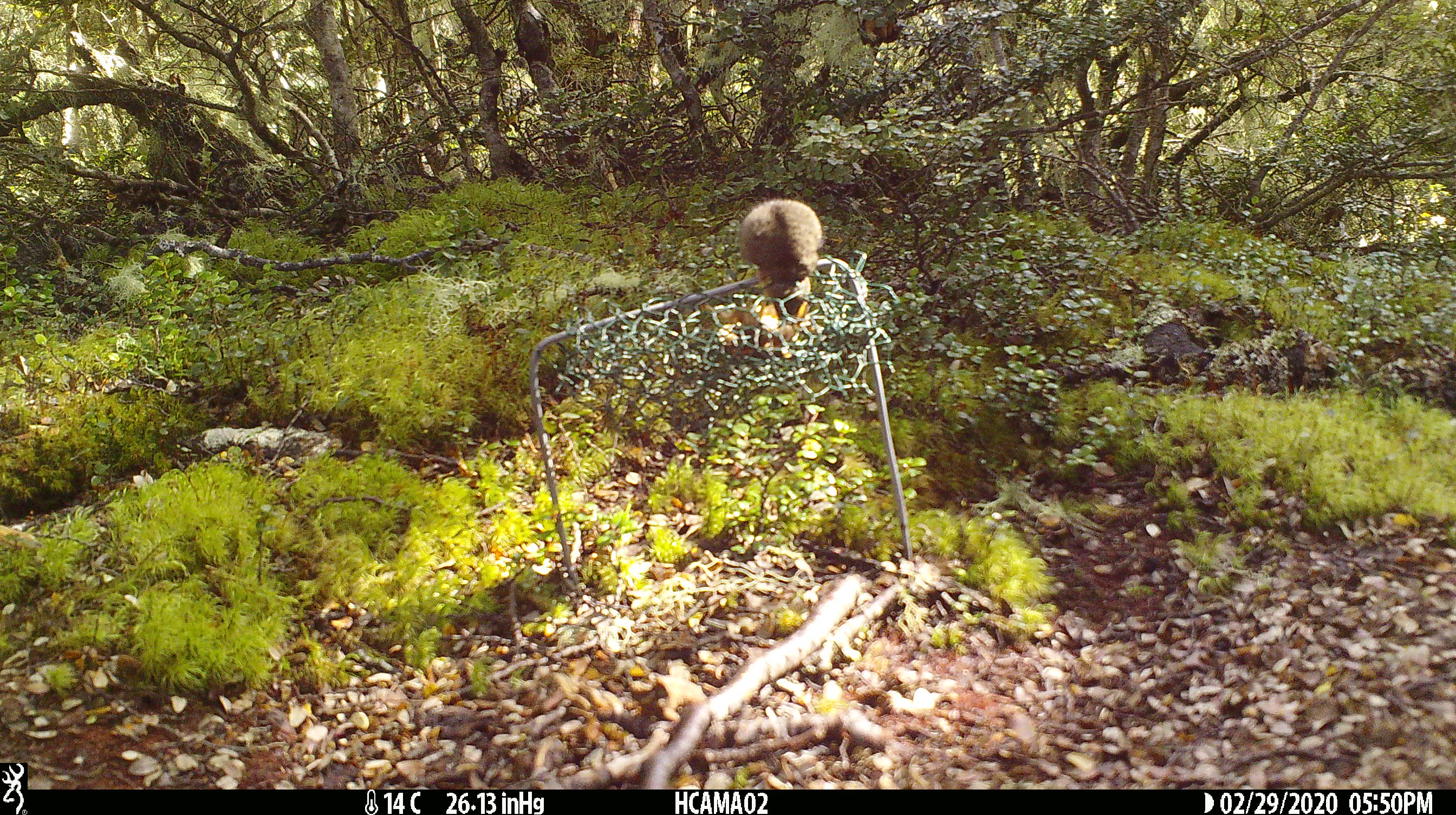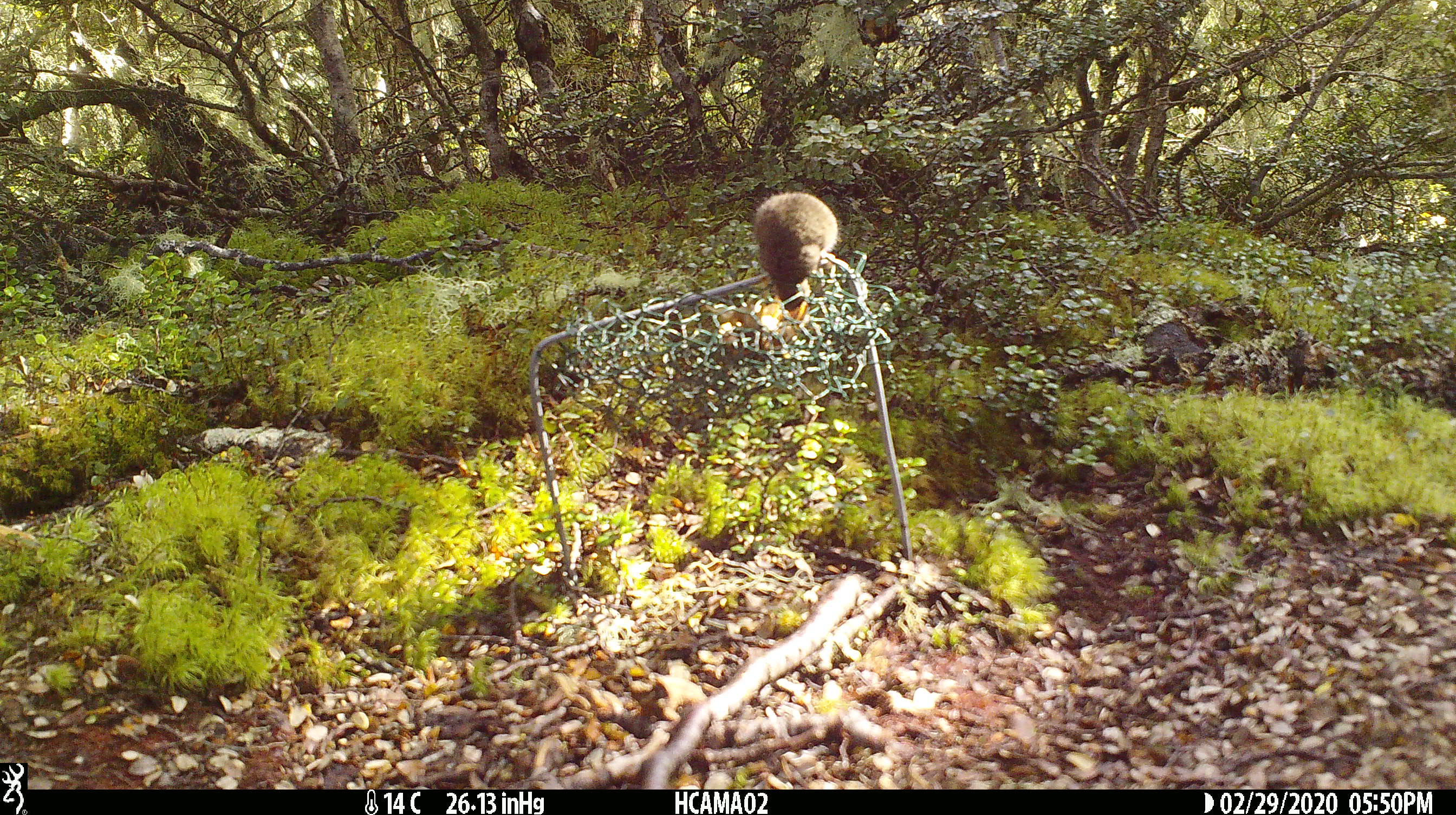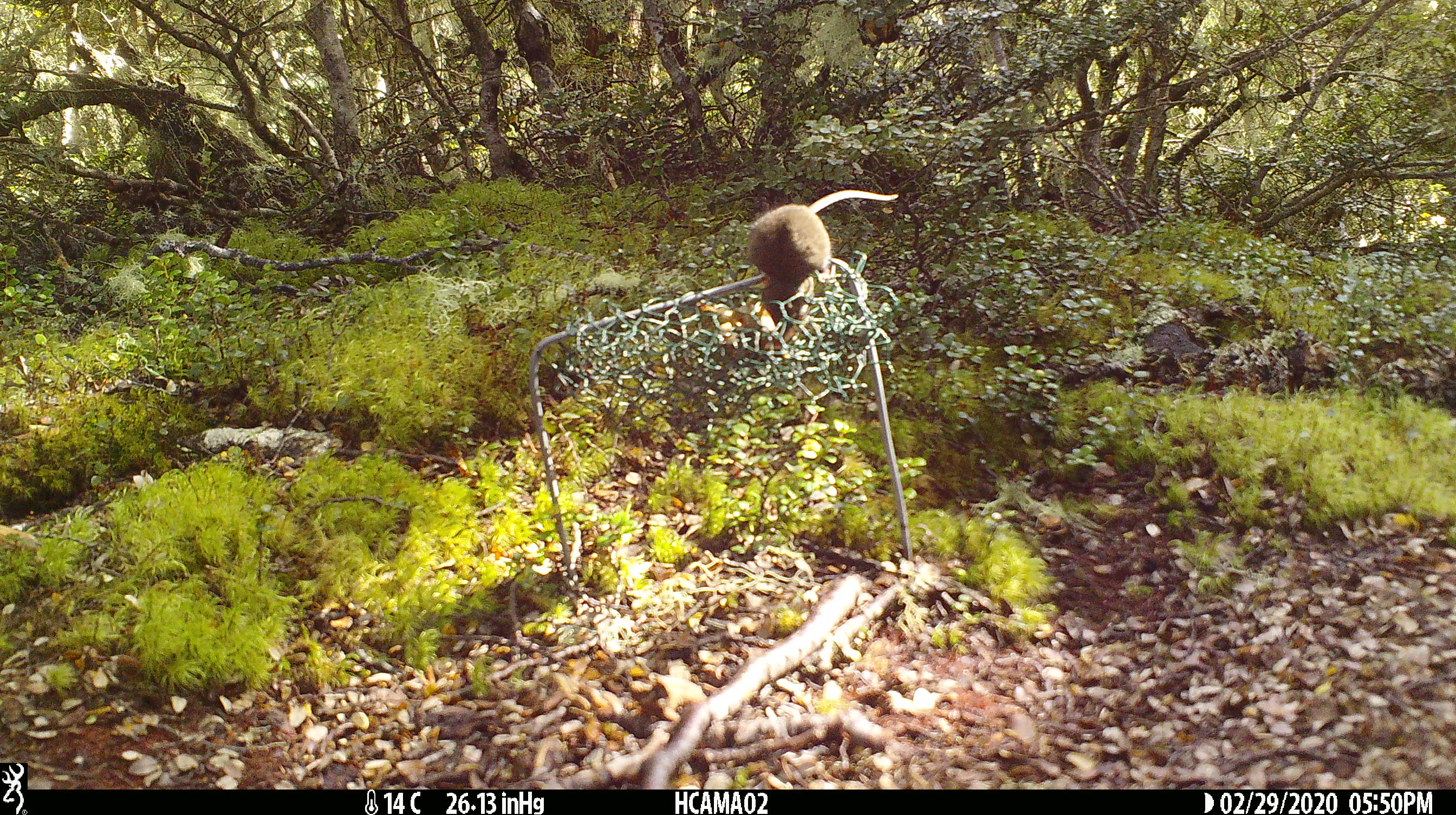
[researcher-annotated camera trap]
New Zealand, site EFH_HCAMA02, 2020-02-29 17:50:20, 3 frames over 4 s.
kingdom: Animalia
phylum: Chordata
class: Mammalia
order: Rodentia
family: Muridae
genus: Mus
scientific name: Mus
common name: mouse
Mouse (Mus).